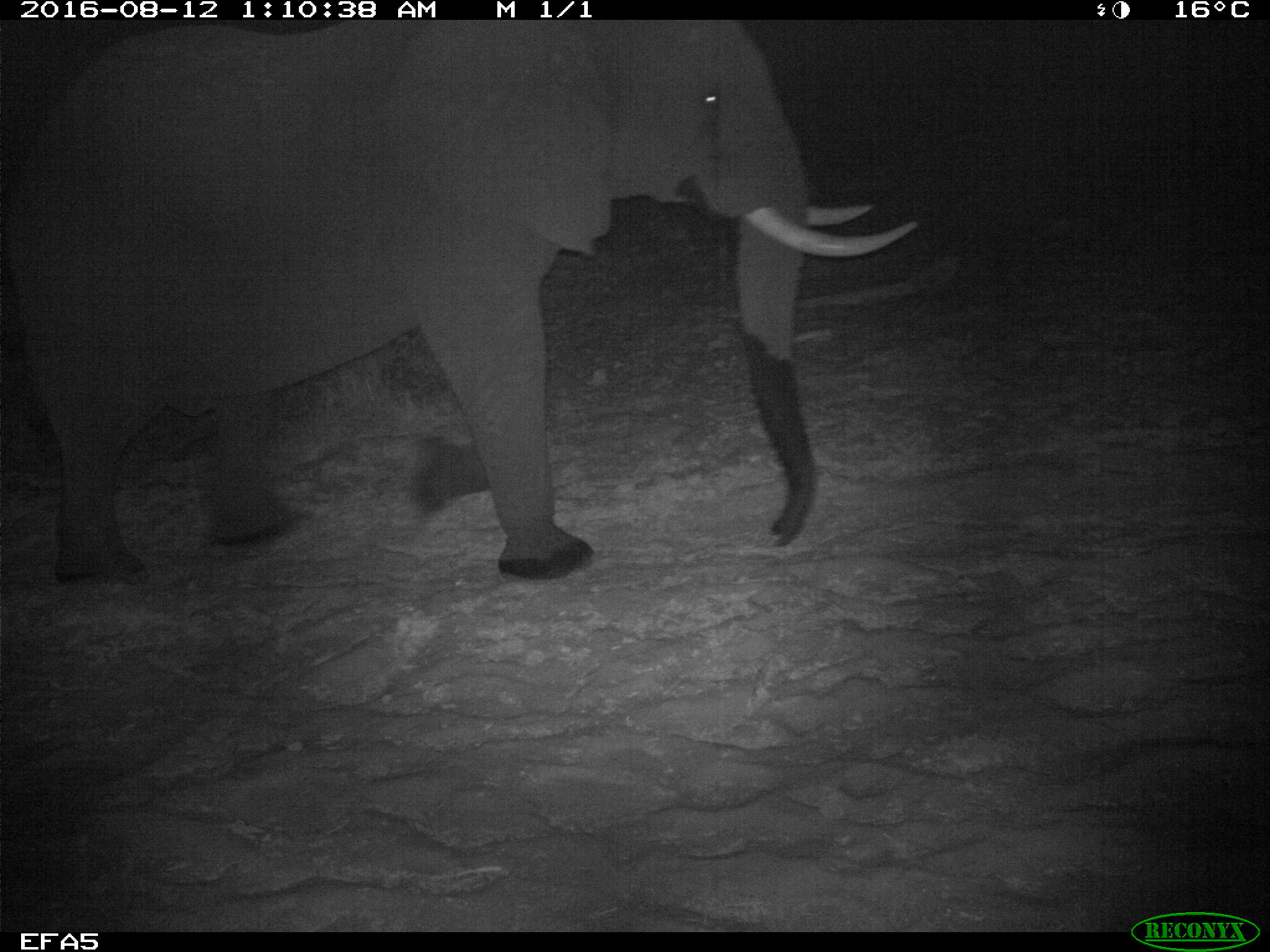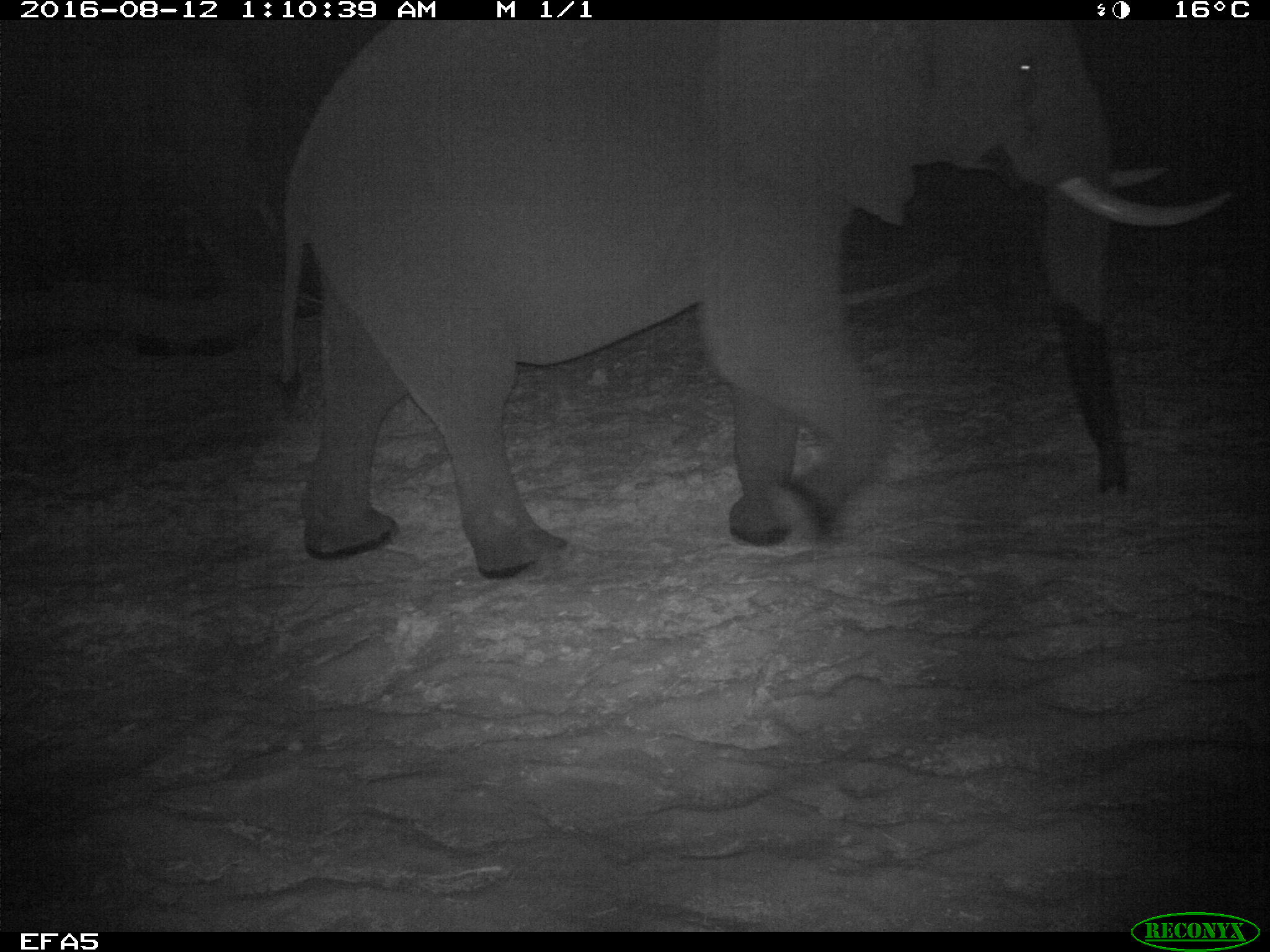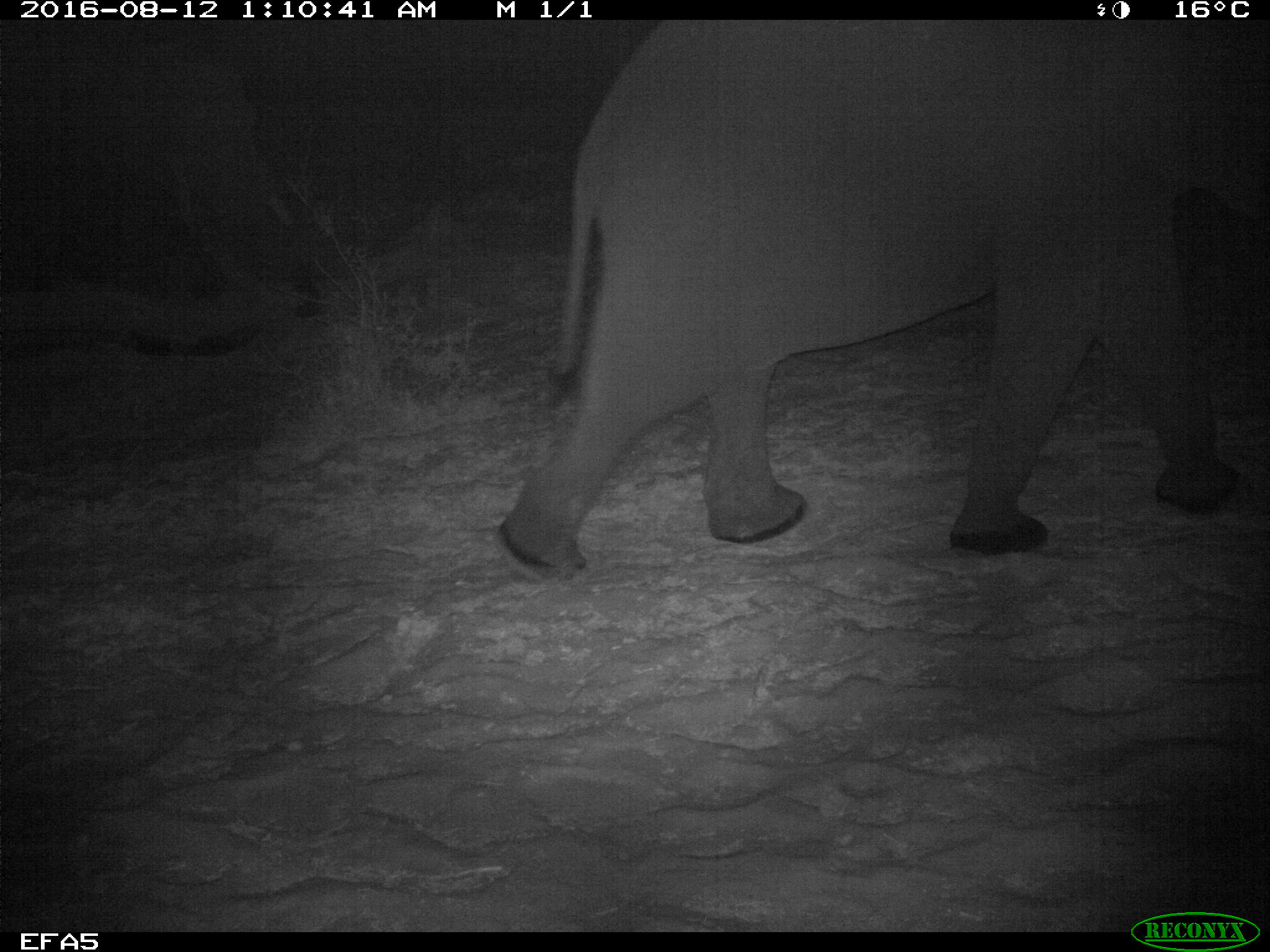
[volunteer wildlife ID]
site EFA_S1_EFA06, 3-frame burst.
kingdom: Animalia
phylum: Chordata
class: Mammalia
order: Proboscidea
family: Elephantidae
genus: Loxodonta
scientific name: Loxodonta africana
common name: african bush elephant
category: elephant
Elephant (african bush elephant) (Loxodonta africana), count 1. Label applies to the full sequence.